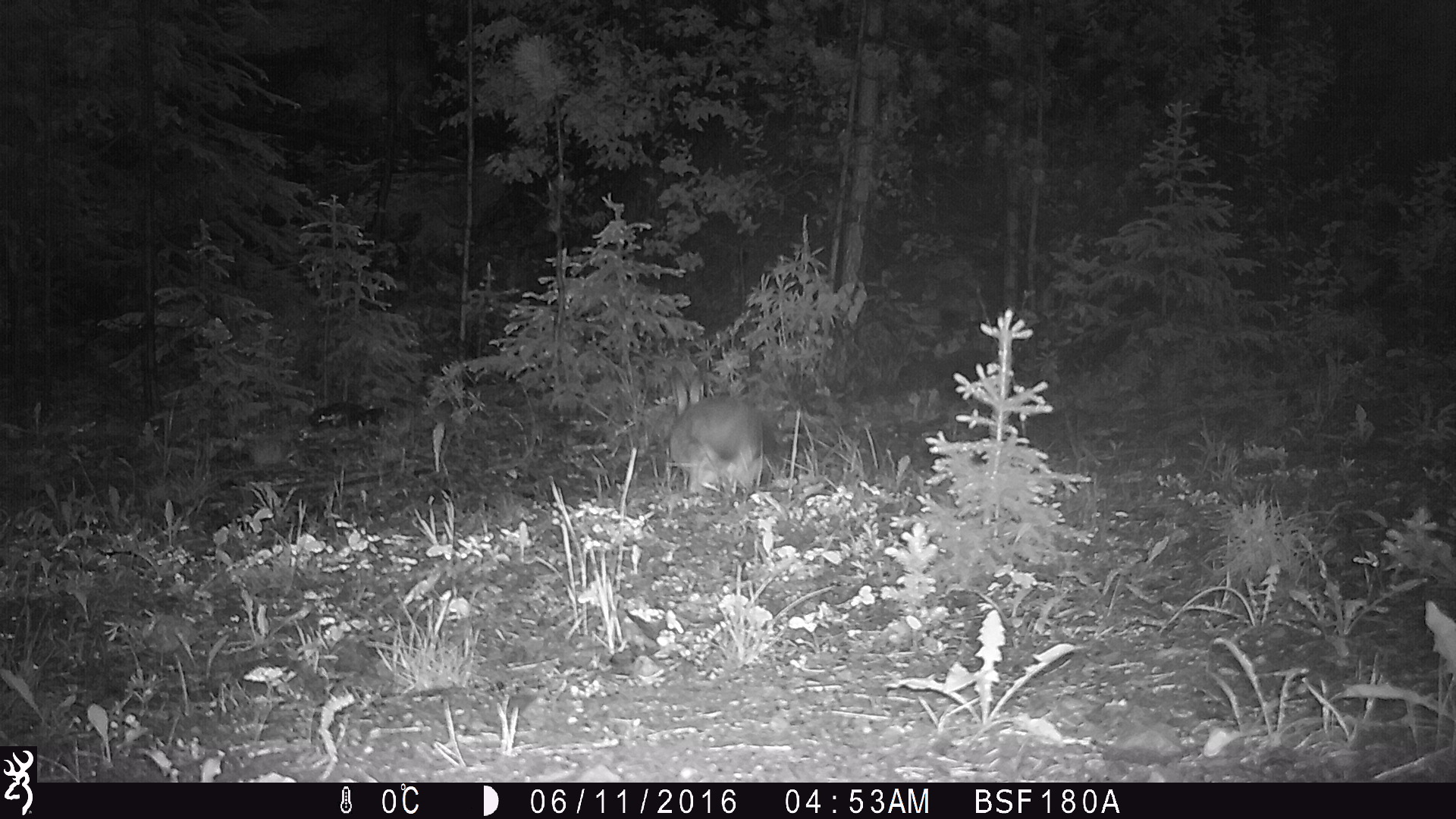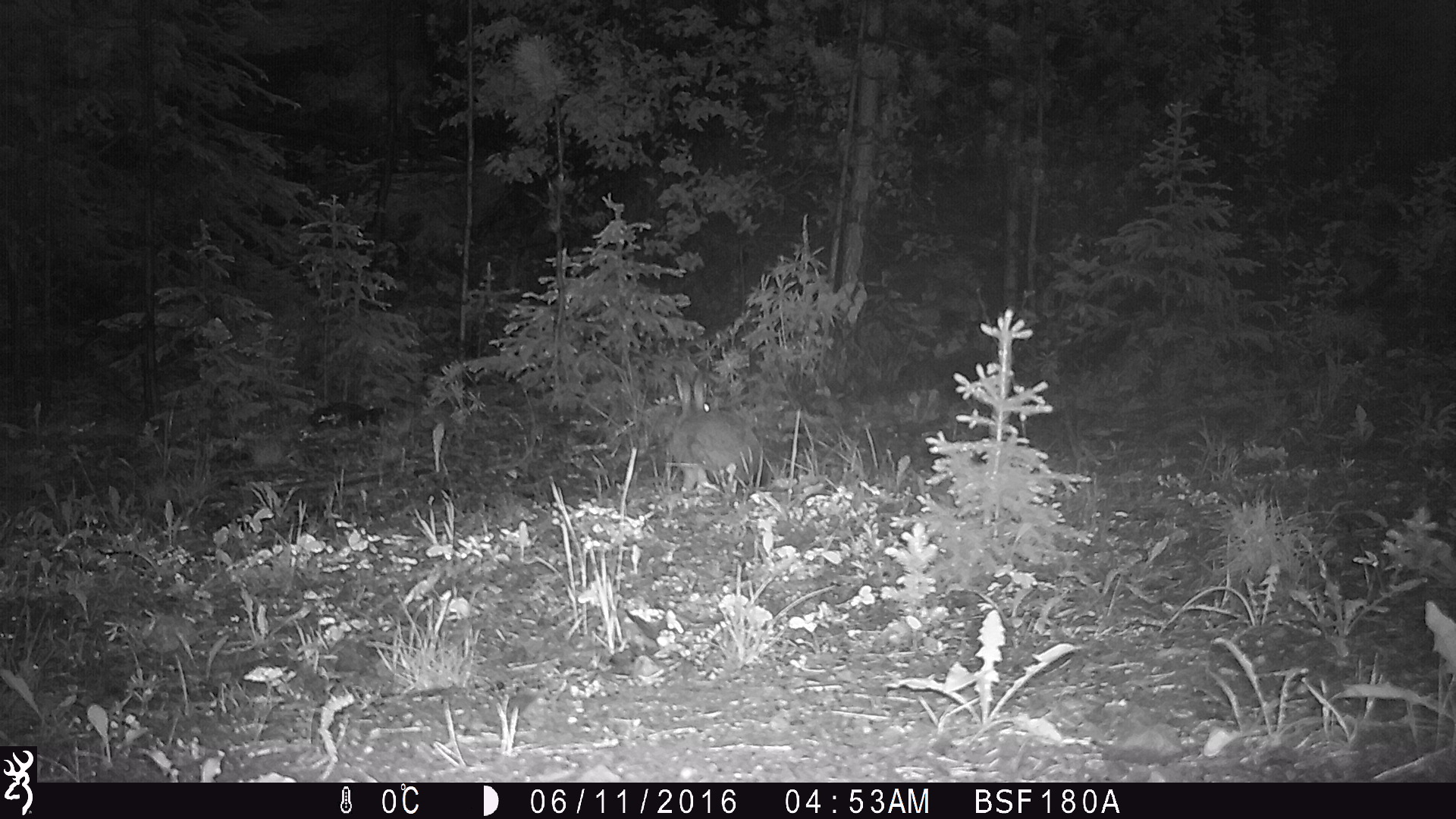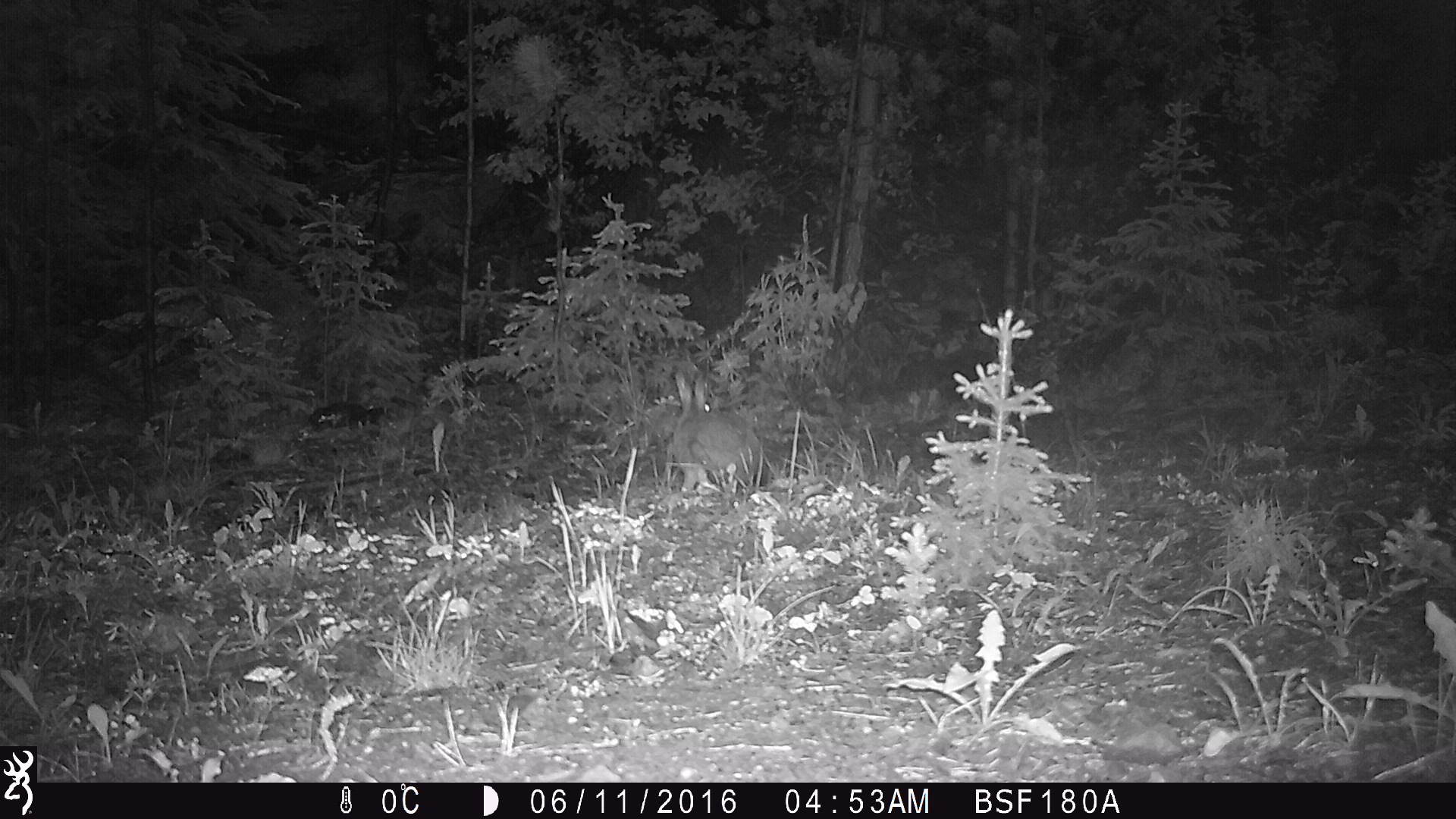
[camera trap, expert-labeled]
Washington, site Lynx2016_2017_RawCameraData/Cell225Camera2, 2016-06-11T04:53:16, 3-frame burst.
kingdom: Animalia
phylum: Chordata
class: Mammalia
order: Lagomorpha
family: Leporidae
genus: Lepus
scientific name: Lepus americanus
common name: snowshoe hare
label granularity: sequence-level